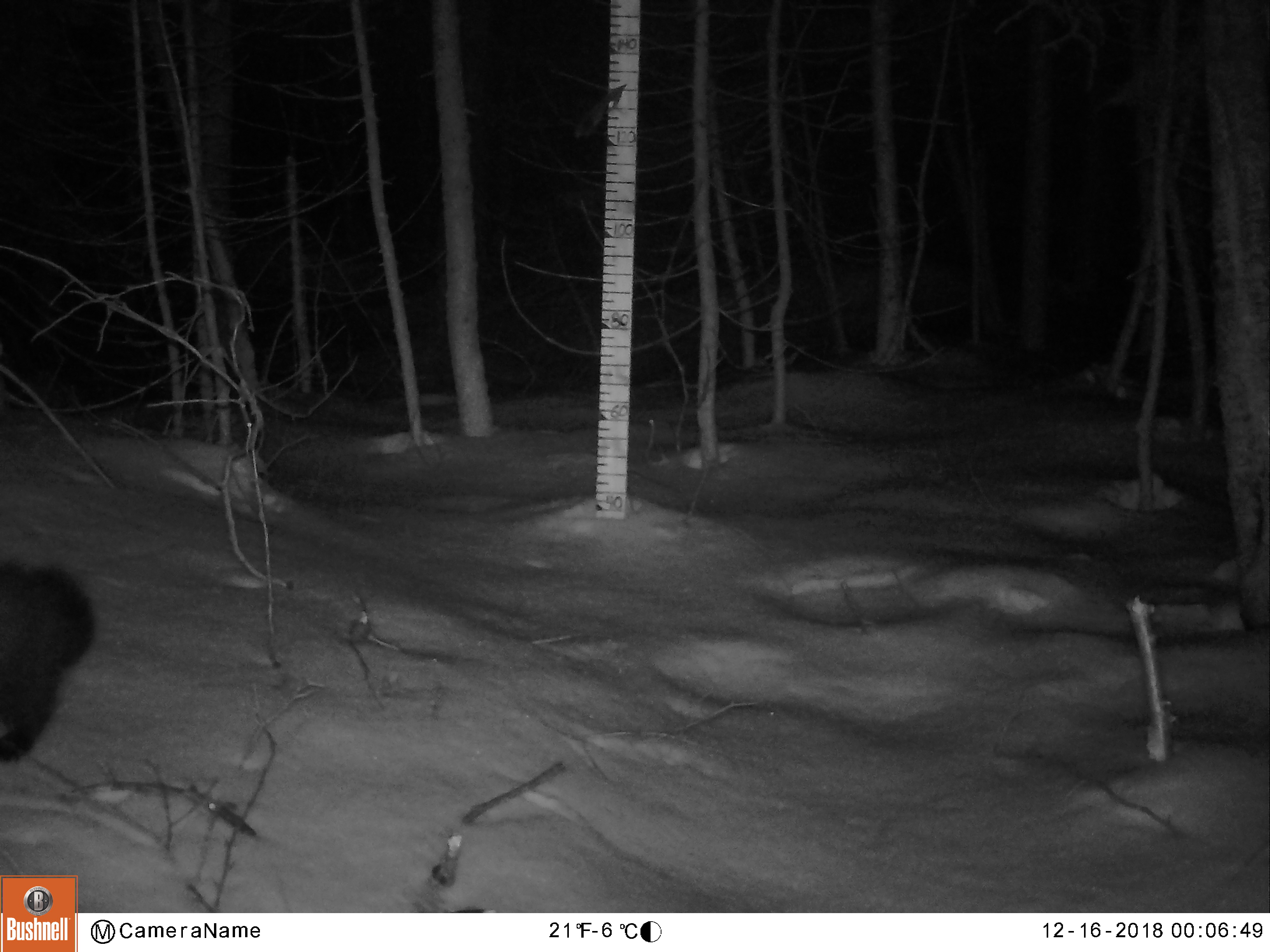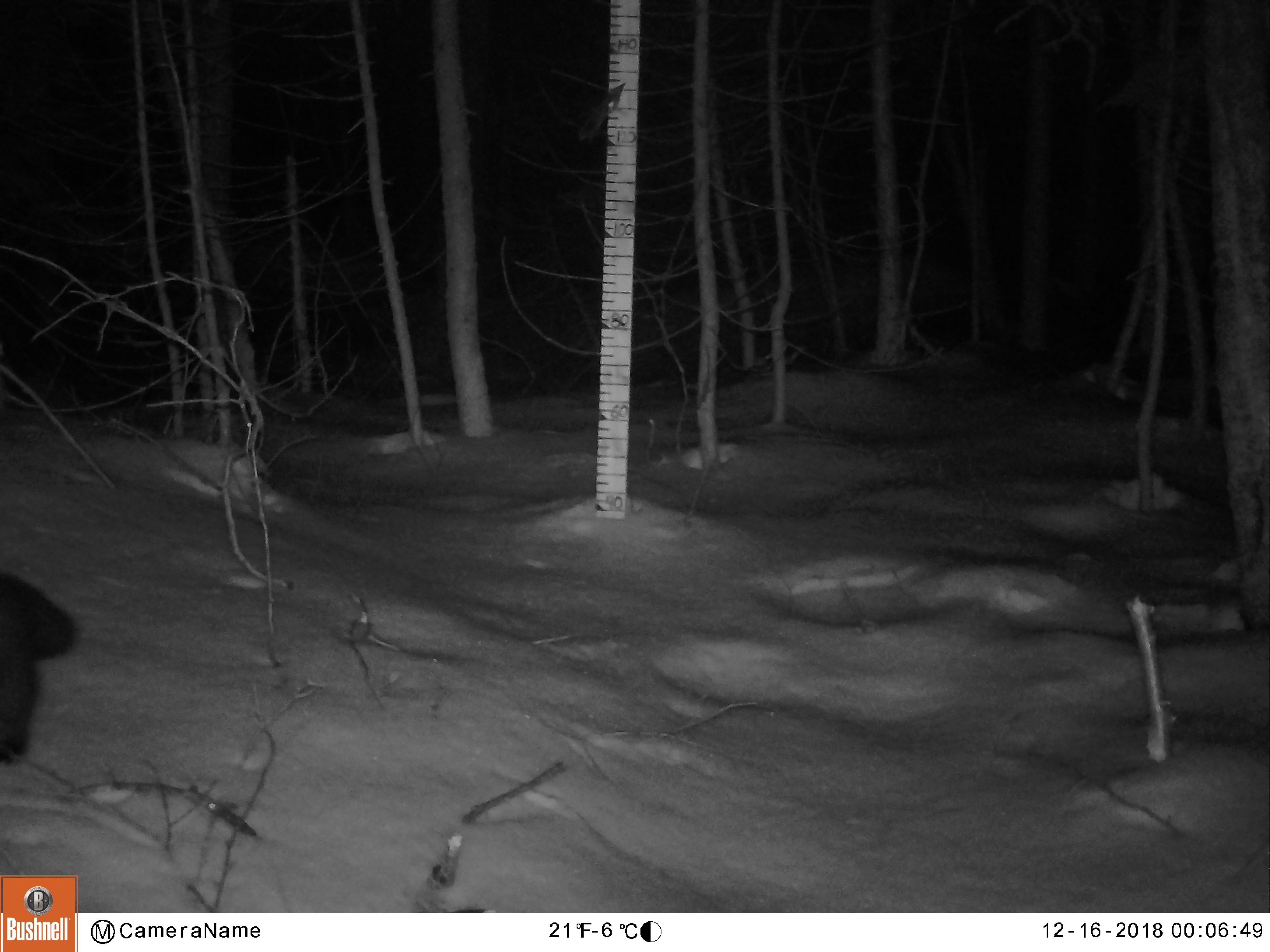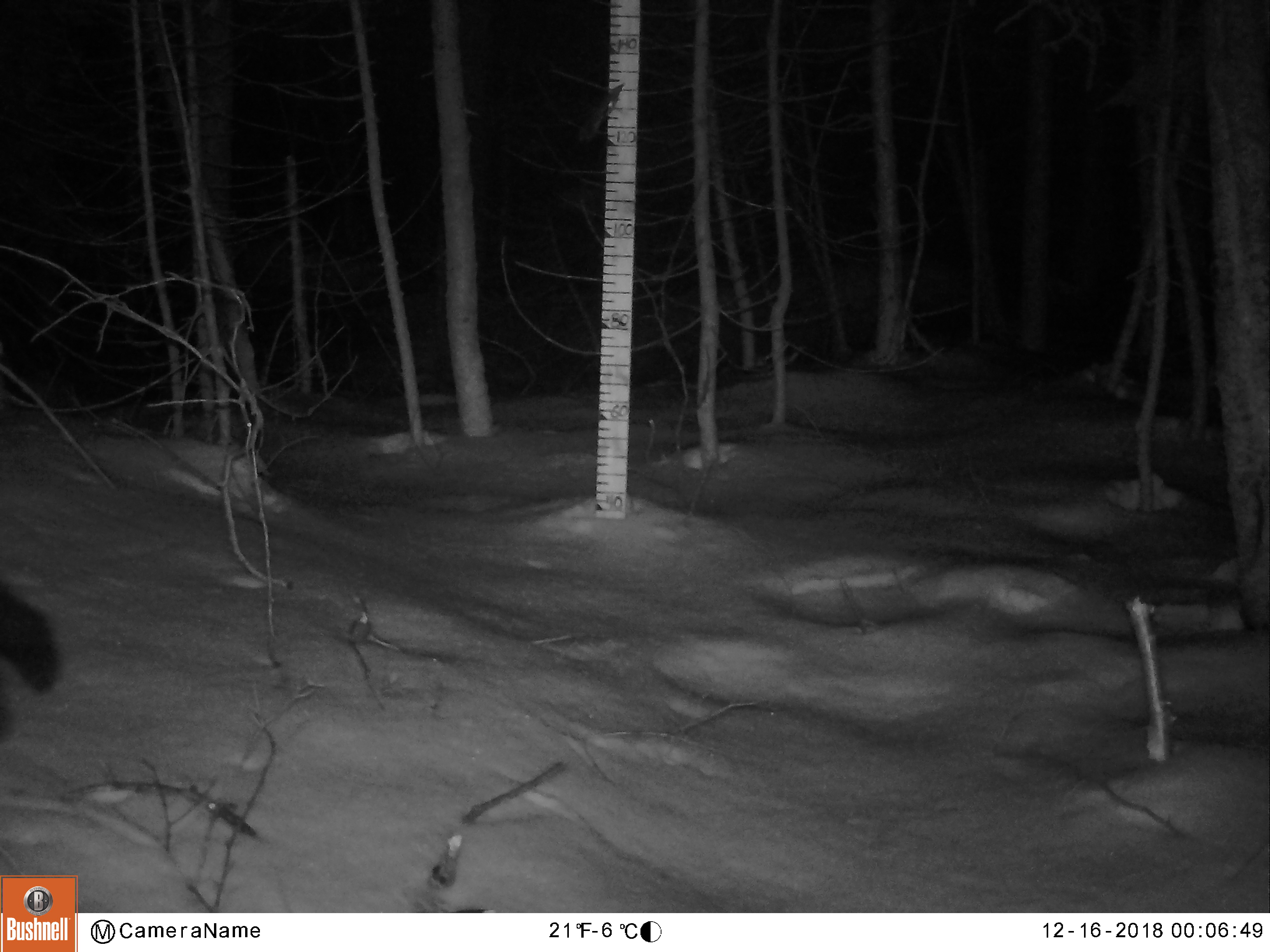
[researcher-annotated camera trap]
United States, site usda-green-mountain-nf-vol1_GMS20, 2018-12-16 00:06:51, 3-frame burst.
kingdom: Animalia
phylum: Chordata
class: Mammalia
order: Carnivora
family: Mustelidae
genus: Pekania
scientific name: Pekania pennanti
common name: fisher